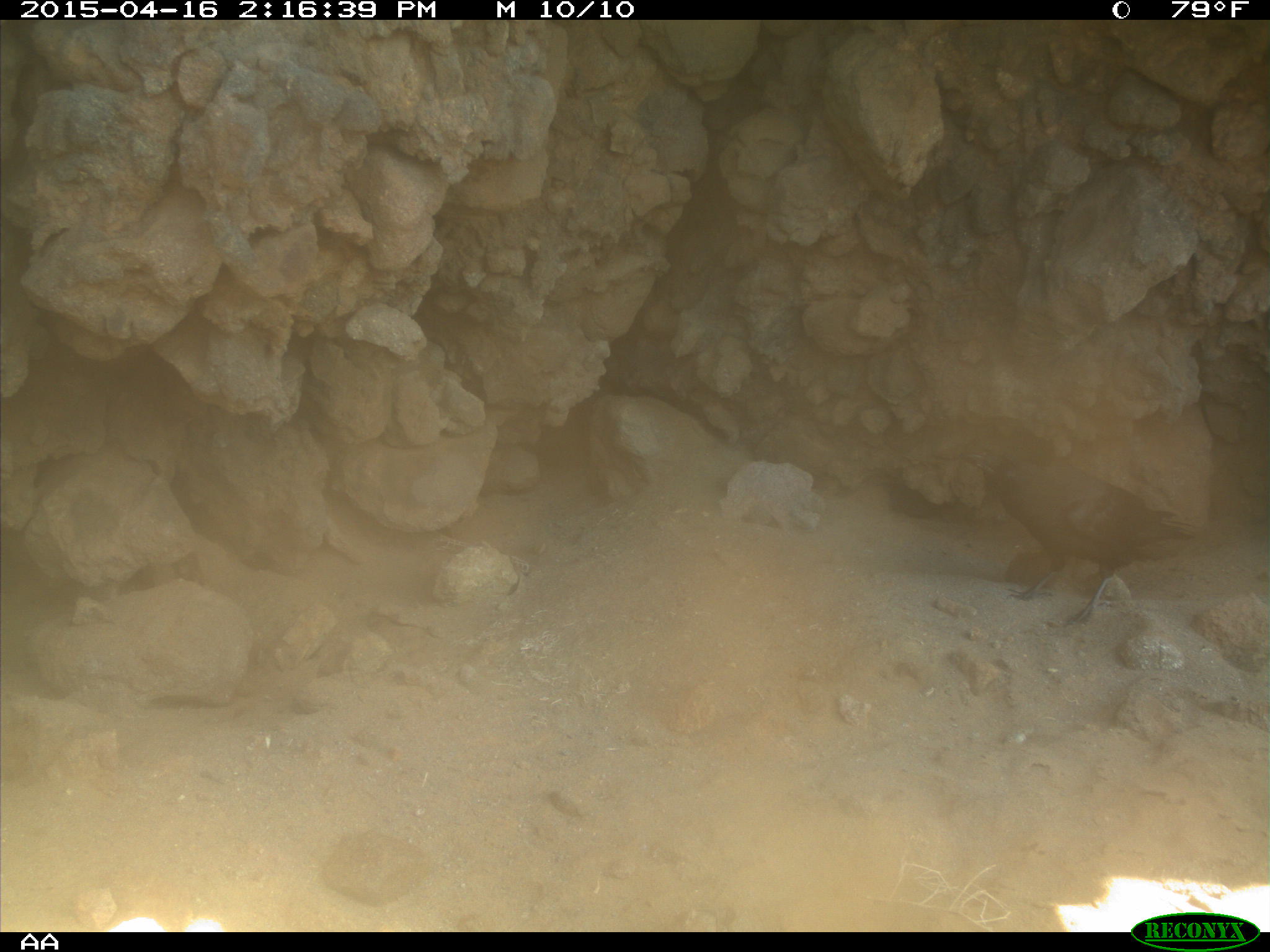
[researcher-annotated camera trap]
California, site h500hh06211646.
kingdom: Animalia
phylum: Chordata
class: Aves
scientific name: Aves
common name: bird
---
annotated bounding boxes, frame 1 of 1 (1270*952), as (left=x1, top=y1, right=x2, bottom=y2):
bird: (left=958, top=440, right=1197, bottom=627)